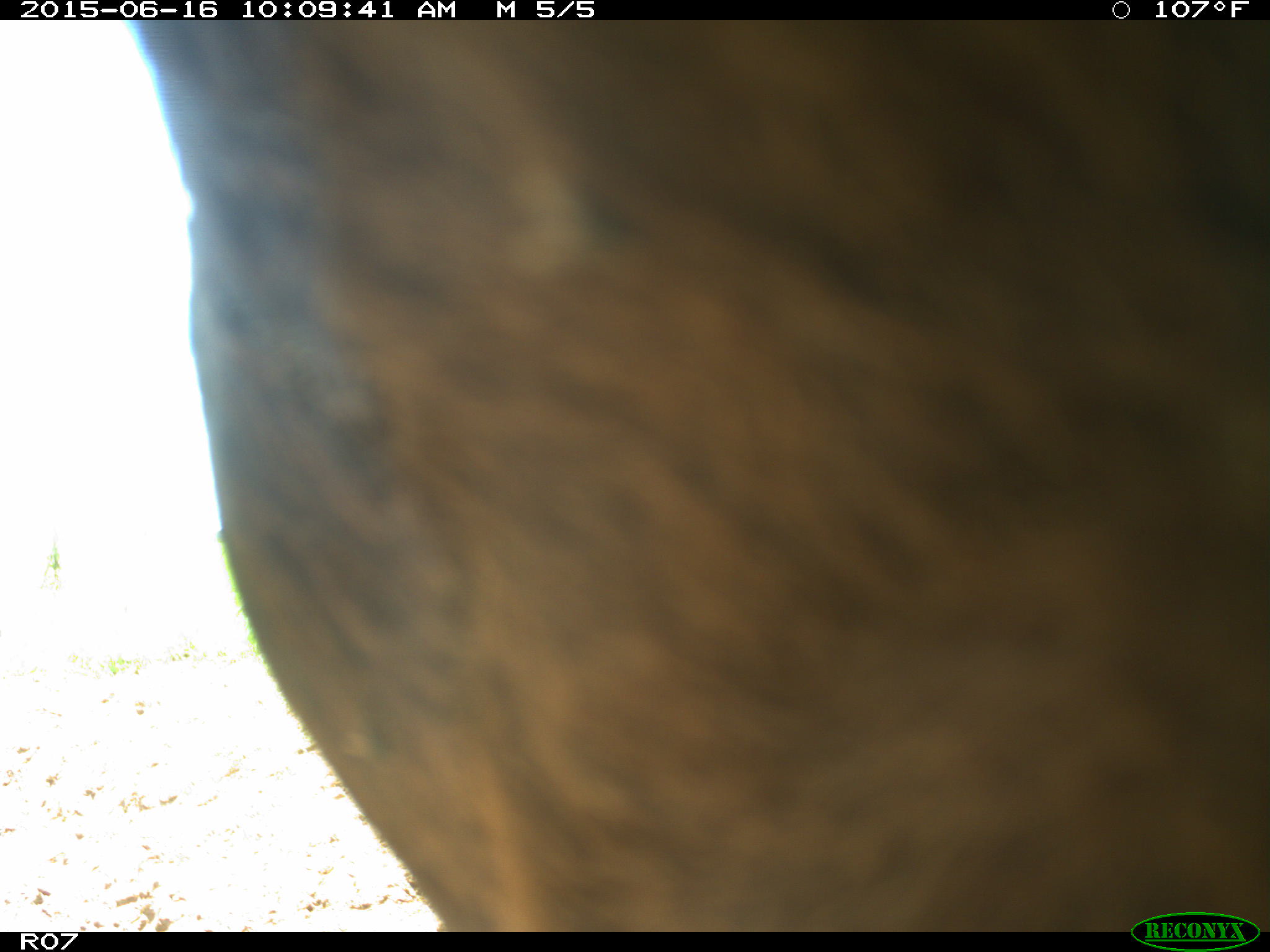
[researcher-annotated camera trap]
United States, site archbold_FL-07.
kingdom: Animalia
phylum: Chordata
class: Mammalia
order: Artiodactyla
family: Bovidae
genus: Bos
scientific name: Bos taurus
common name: domestic cow